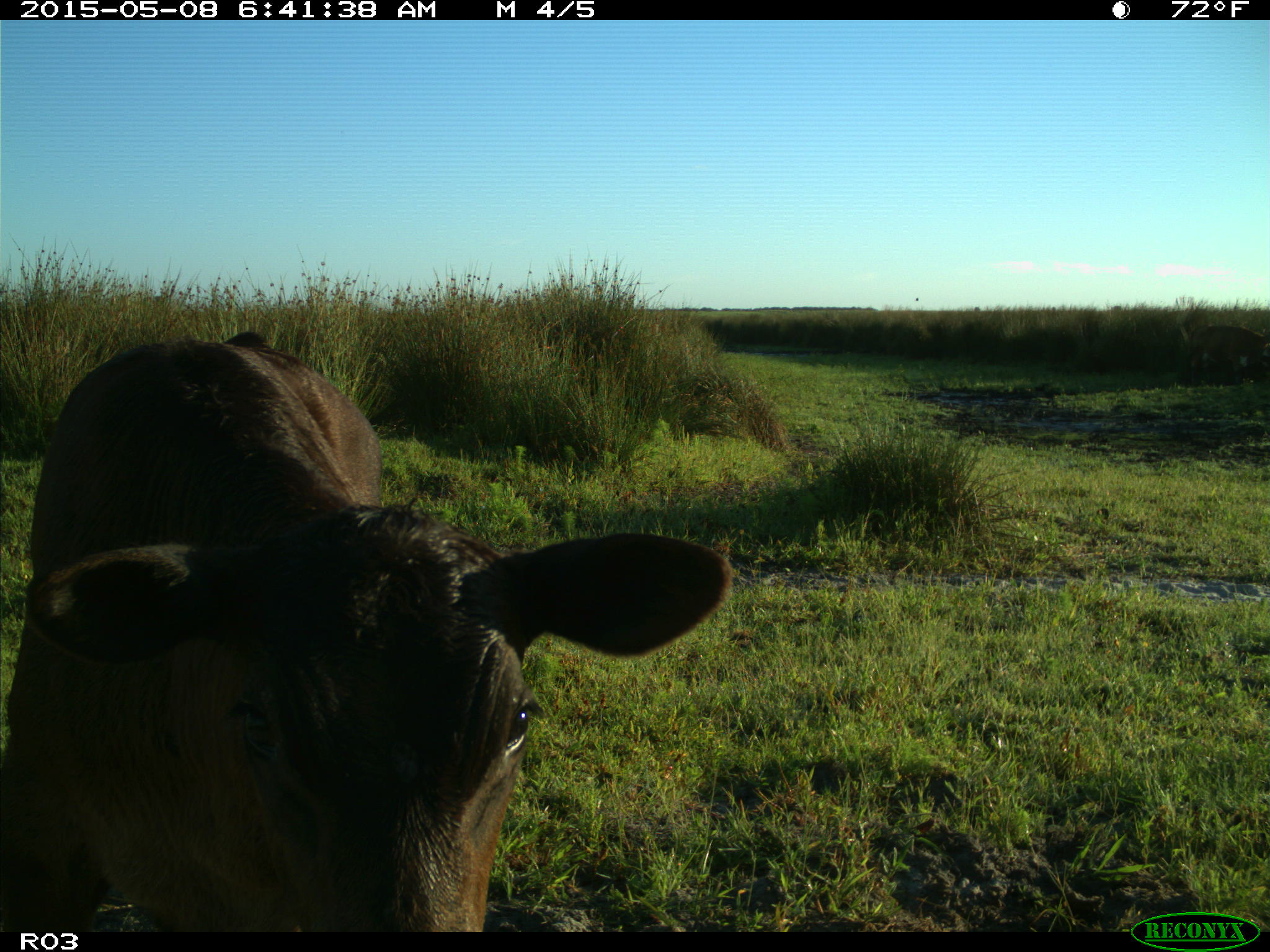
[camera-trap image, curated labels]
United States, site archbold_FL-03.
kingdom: Animalia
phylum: Chordata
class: Mammalia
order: Artiodactyla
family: Bovidae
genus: Bos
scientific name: Bos taurus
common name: domestic cow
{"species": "Bos taurus (domestic cow)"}